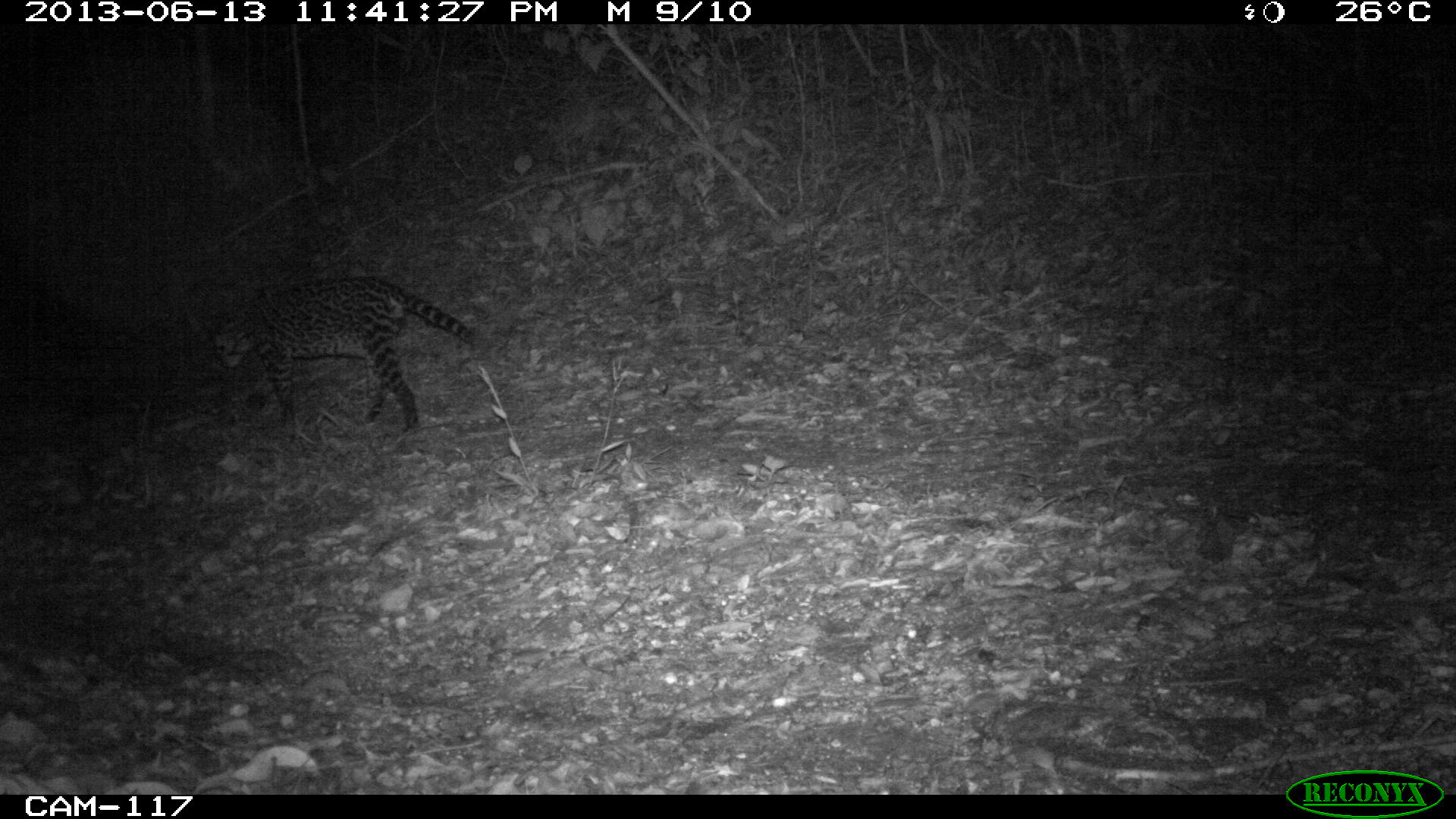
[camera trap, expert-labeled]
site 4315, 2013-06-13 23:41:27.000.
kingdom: Animalia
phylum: Chordata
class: Mammalia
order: Carnivora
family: Felidae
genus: Leopardus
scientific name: Leopardus pardalis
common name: ocelot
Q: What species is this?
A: Leopardus pardalis (ocelot).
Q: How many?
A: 1.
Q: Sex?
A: Female.